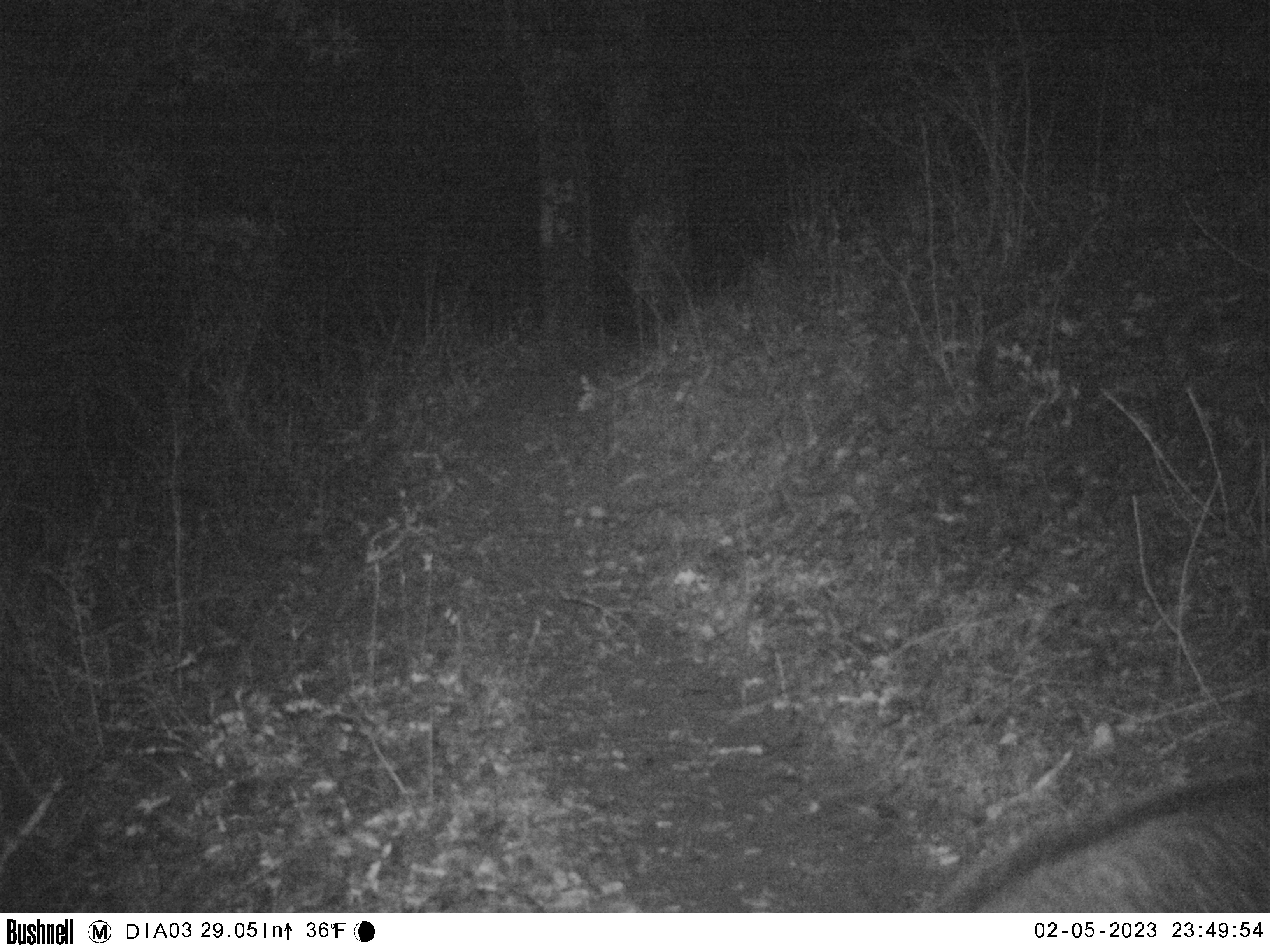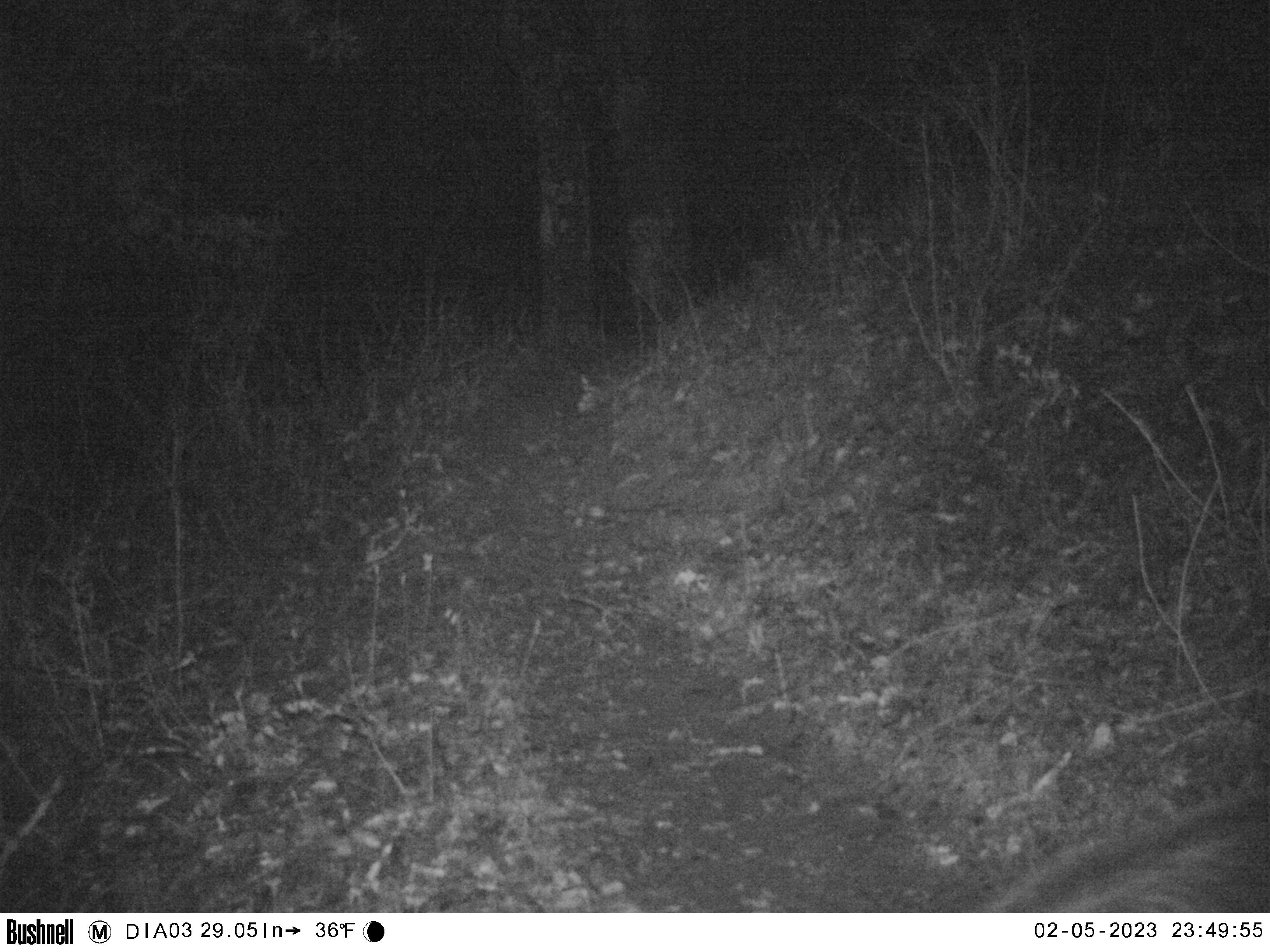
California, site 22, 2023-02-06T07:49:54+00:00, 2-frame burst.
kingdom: Animalia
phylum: Chordata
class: Mammalia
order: Artiodactyla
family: Suidae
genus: Sus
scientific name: Sus scrofa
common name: wild boar